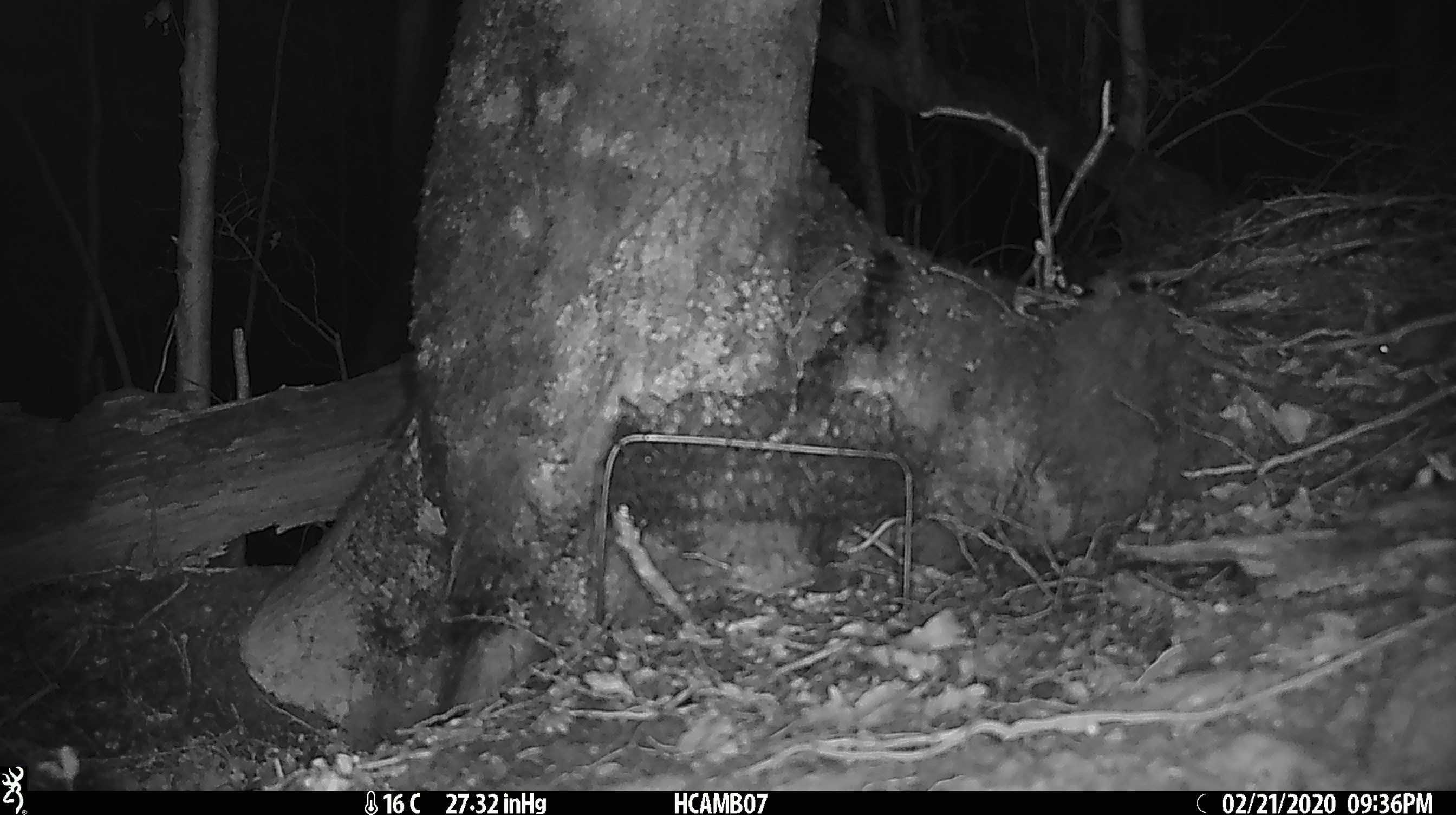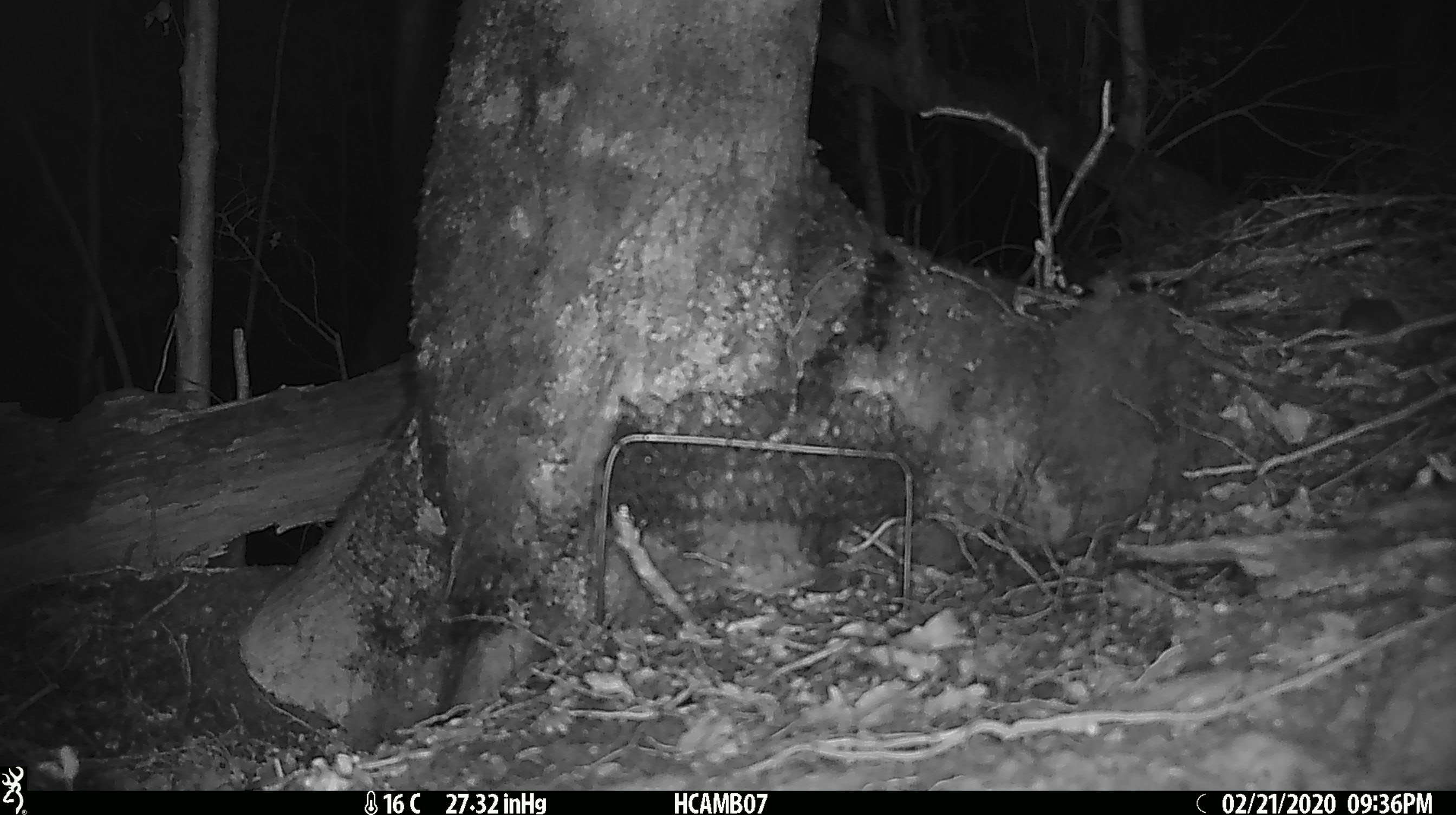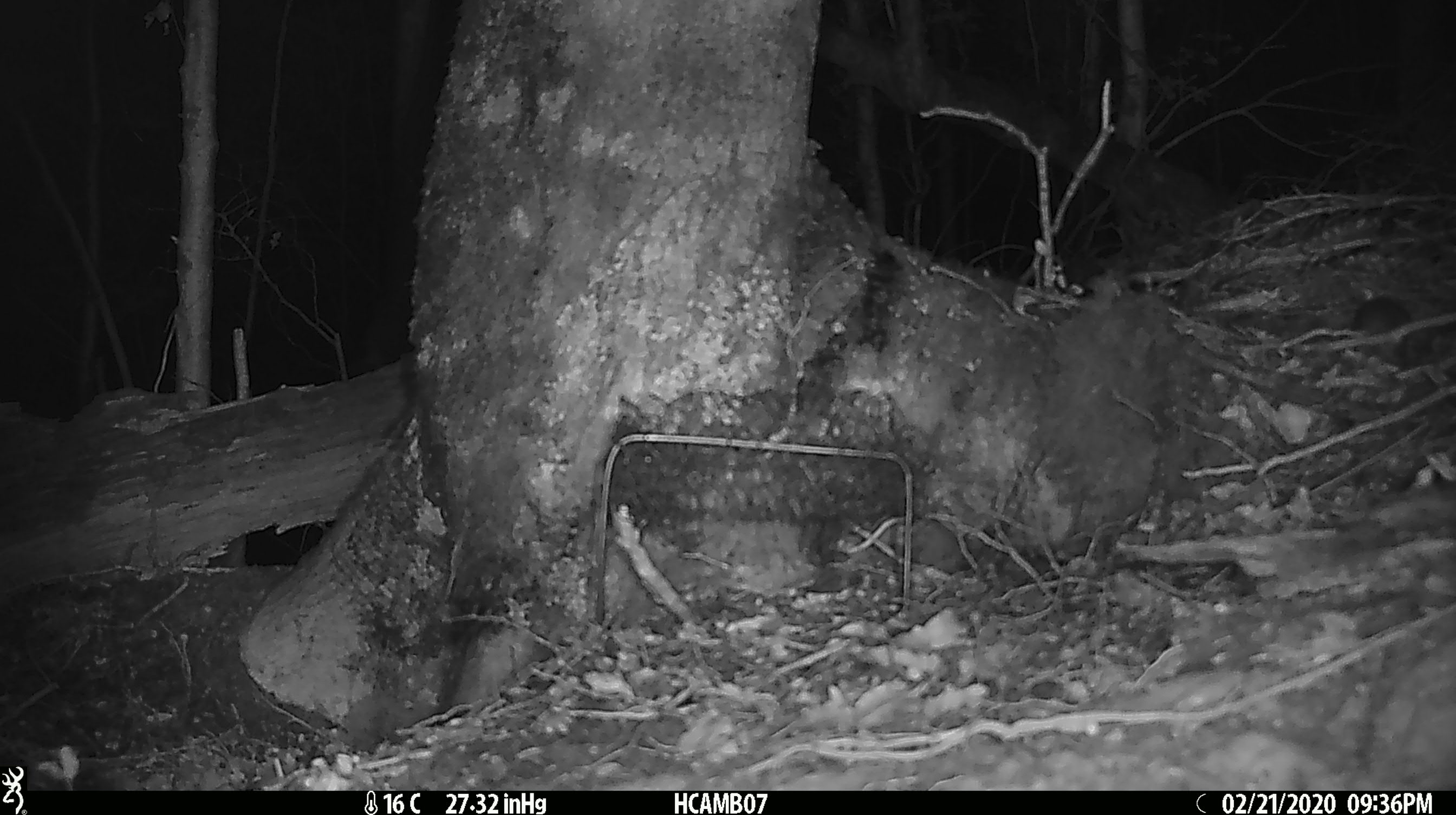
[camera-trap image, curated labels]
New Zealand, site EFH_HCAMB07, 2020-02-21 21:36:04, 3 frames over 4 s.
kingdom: Animalia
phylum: Chordata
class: Mammalia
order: Rodentia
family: Muridae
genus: Mus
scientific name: Mus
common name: mouse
Mouse (Mus).